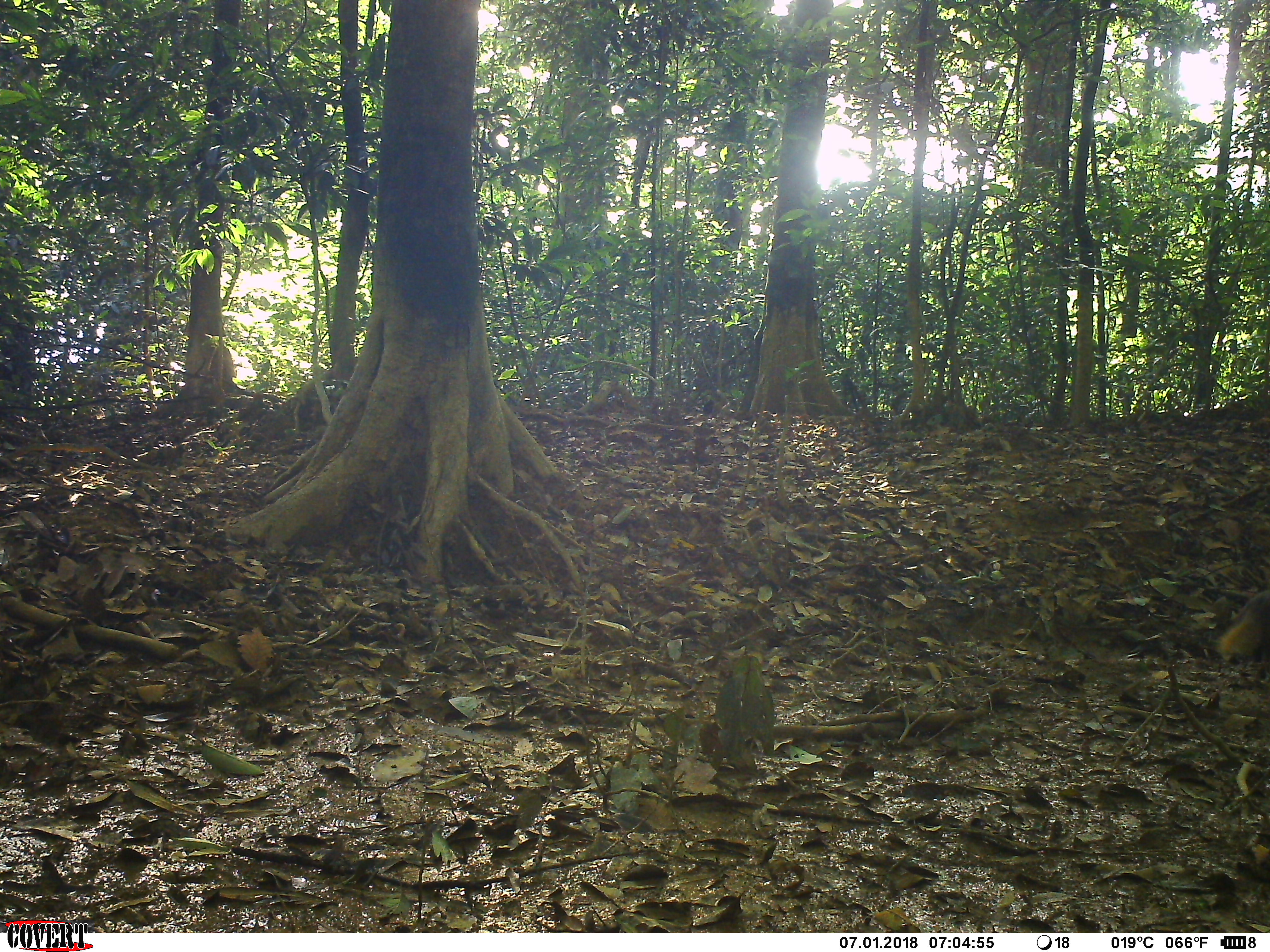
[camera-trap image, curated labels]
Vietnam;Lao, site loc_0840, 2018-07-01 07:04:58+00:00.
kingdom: Animalia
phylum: Chordata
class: Mammalia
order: Carnivora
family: Herpestidae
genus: Urva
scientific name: Urva urva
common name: crab-eating mongoose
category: crab eating mongoose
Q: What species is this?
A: Crab eating mongoose (crab-eating mongoose) (Urva urva).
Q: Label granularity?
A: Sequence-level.